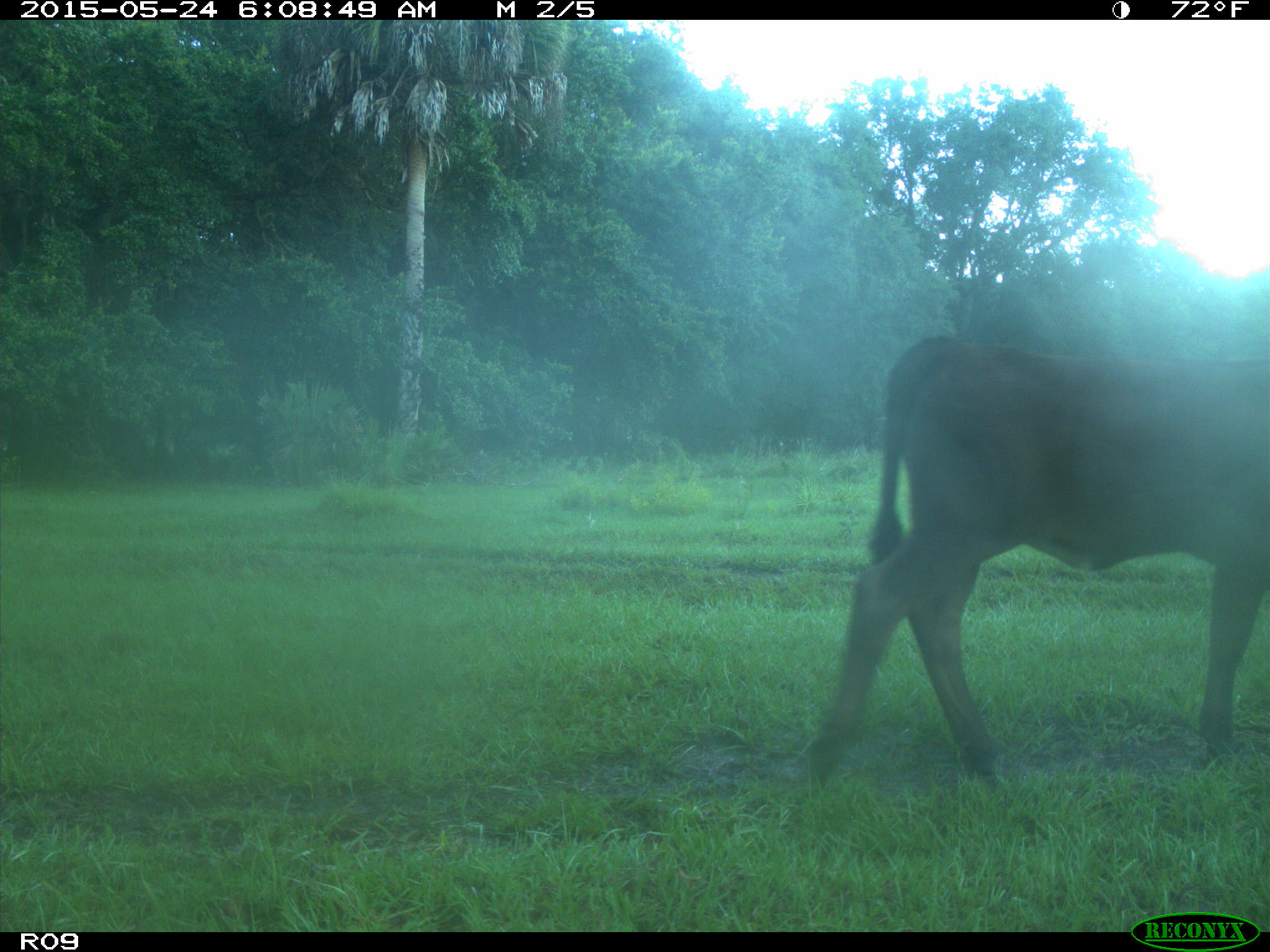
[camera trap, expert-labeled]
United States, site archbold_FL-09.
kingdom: Animalia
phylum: Chordata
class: Mammalia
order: Artiodactyla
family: Bovidae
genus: Bos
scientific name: Bos taurus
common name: domestic cow